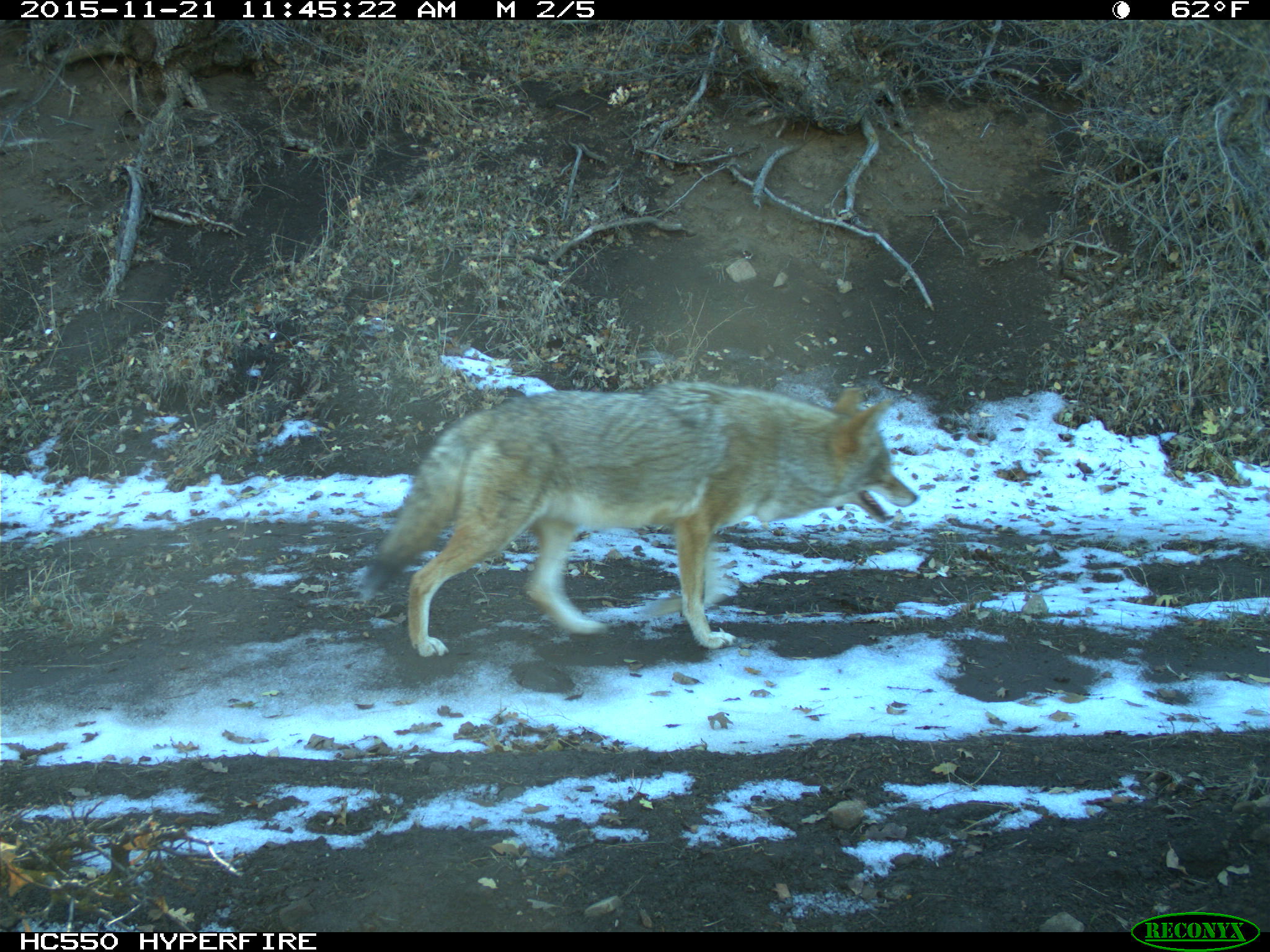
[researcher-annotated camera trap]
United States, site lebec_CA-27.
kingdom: Animalia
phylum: Chordata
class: Mammalia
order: Carnivora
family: Canidae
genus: Canis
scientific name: Canis latrans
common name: coyote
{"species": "Canis latrans (coyote)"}